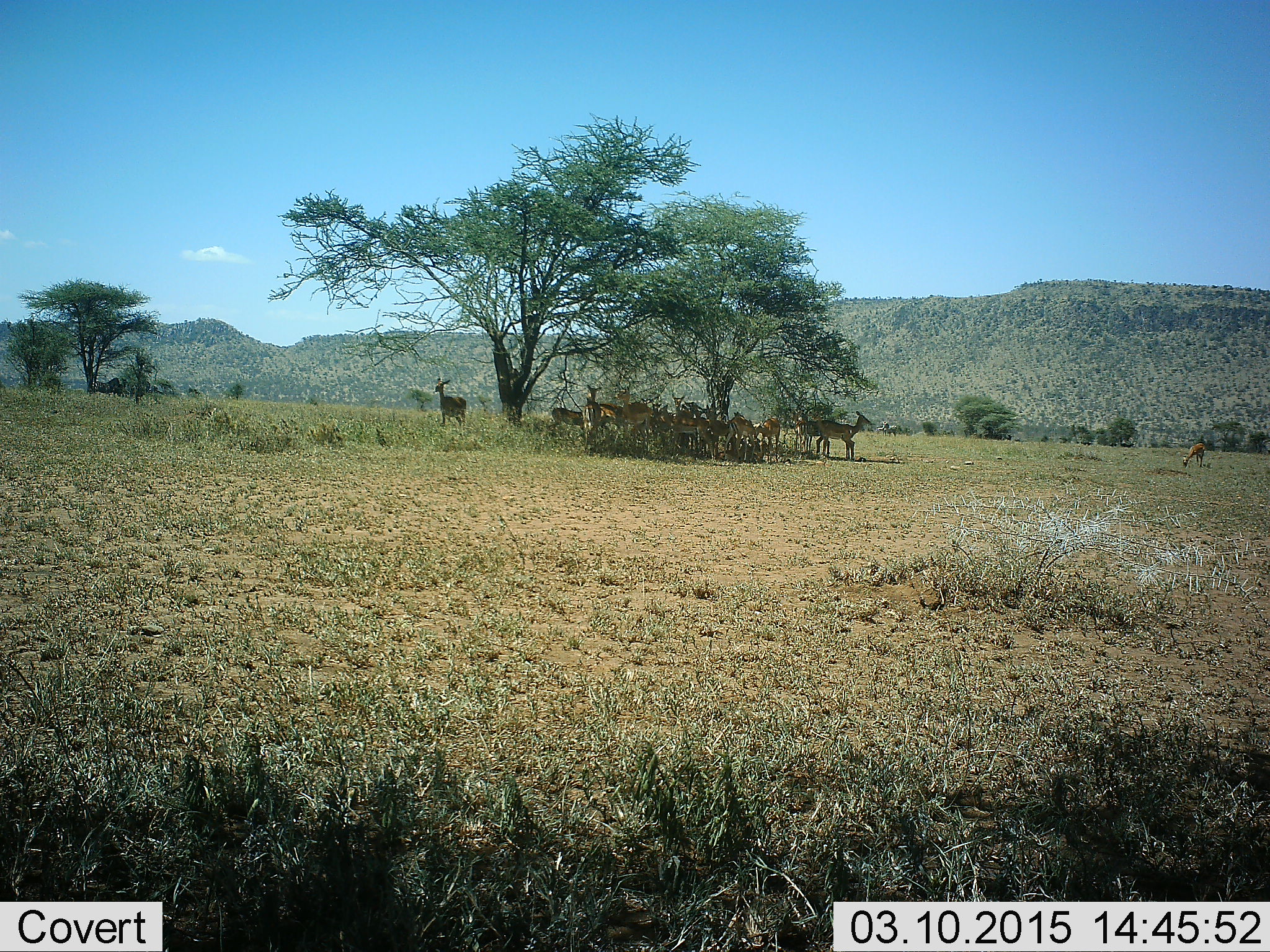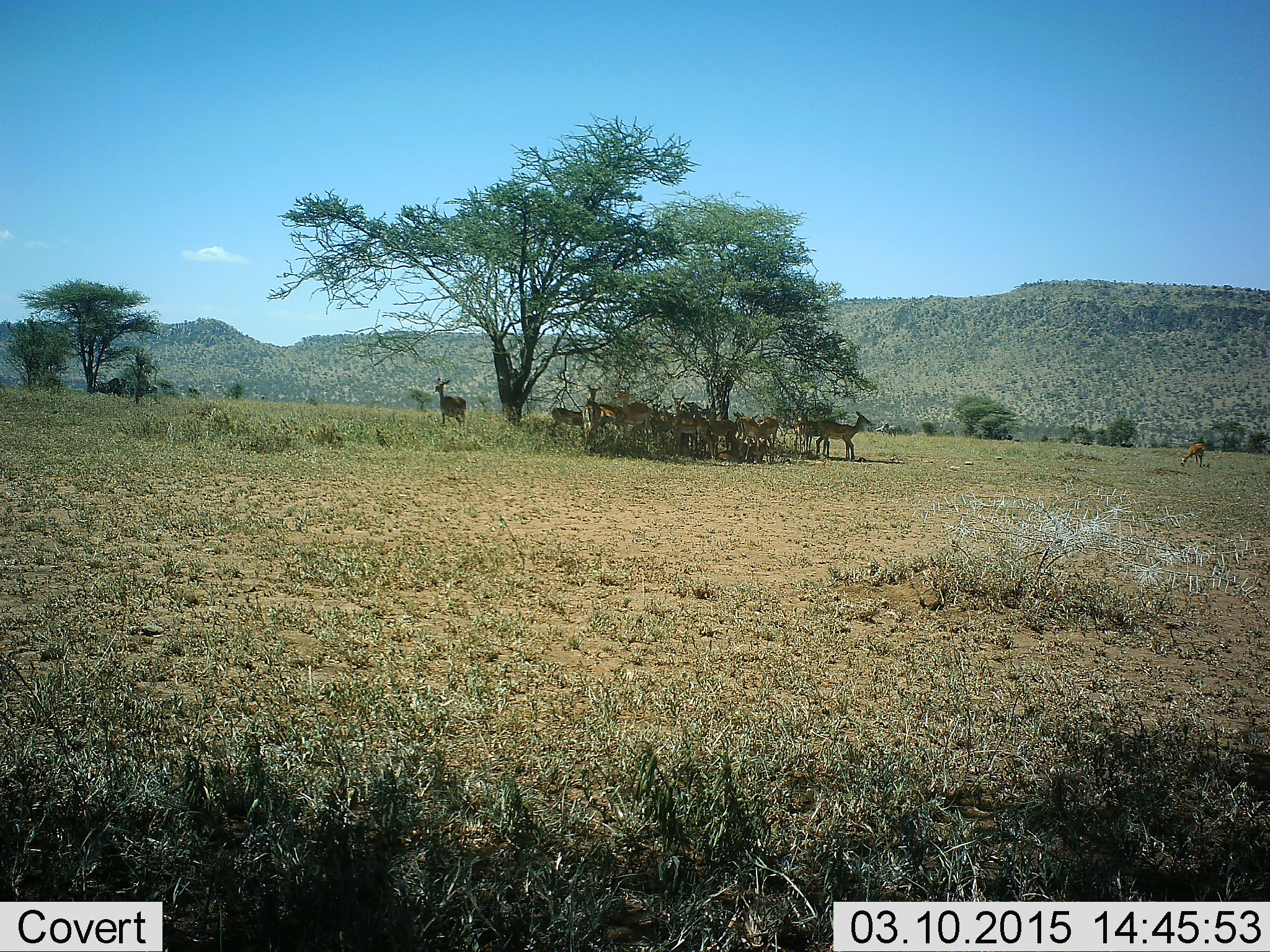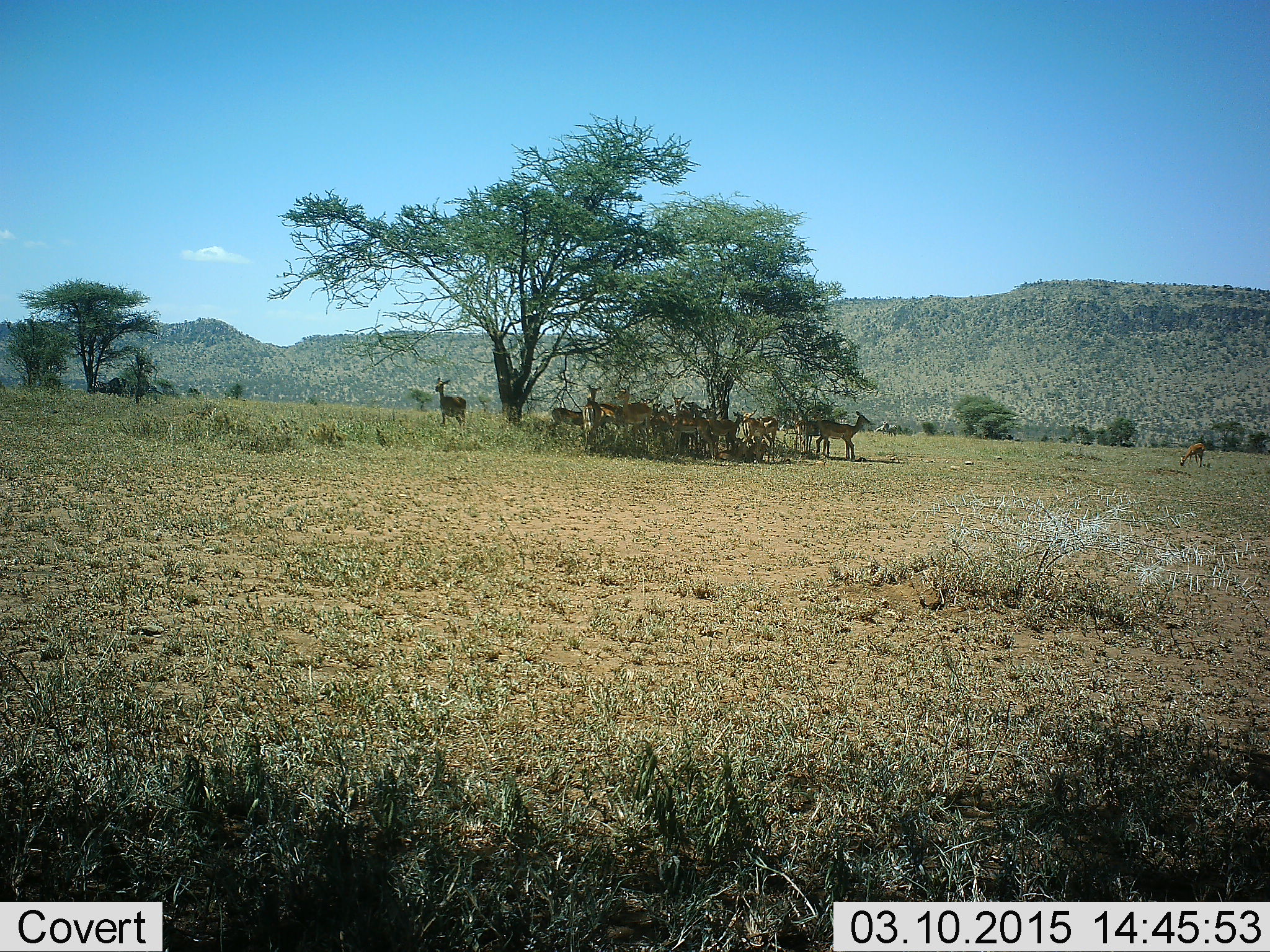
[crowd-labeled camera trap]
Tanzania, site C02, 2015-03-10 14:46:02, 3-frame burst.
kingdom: Animalia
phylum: Chordata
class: Mammalia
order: Artiodactyla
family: Bovidae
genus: Aepyceros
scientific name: Aepyceros melampus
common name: impala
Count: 11-50.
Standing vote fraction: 90%.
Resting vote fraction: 30%.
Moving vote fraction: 20%.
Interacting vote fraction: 20%.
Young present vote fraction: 10%.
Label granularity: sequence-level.